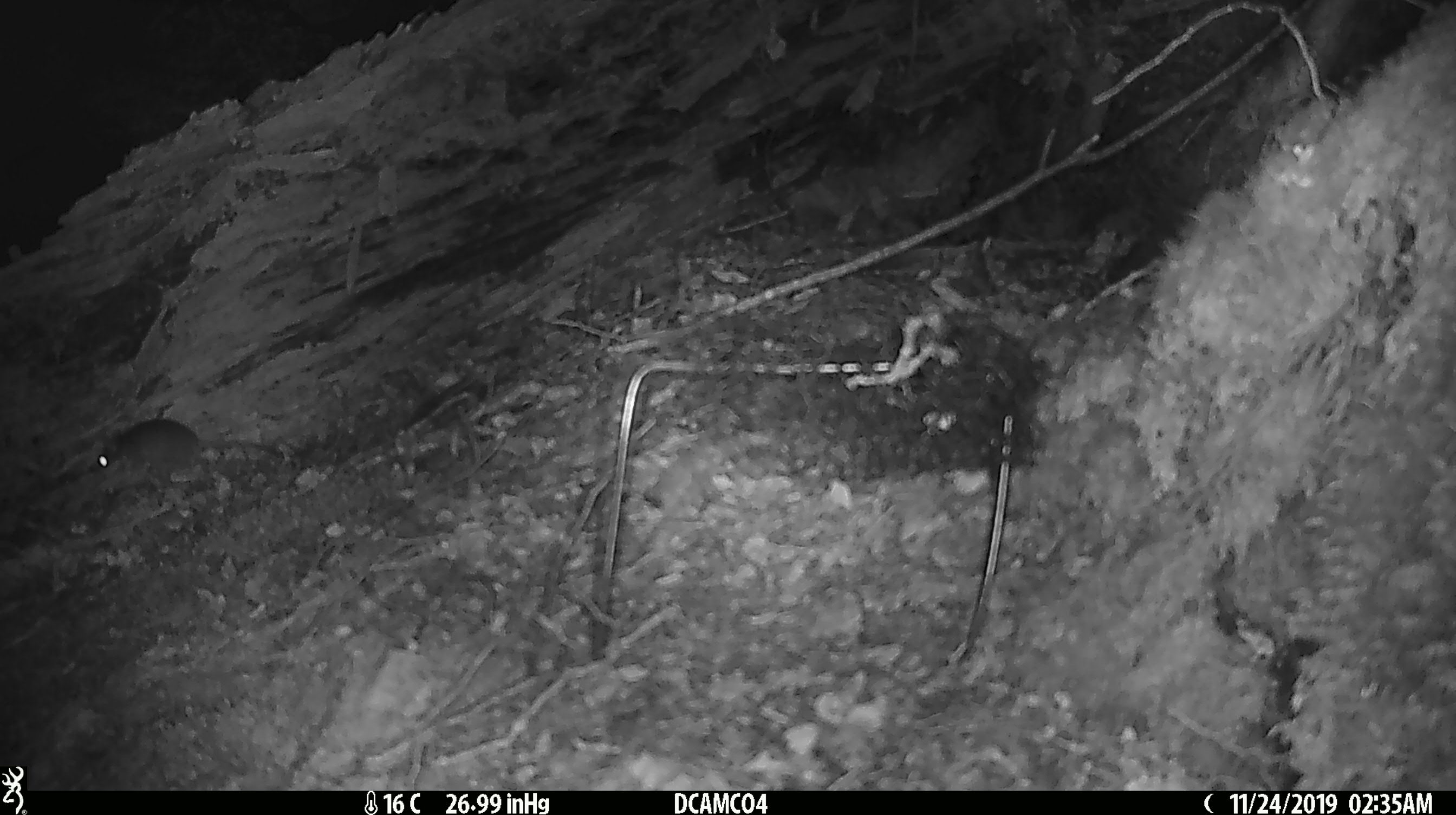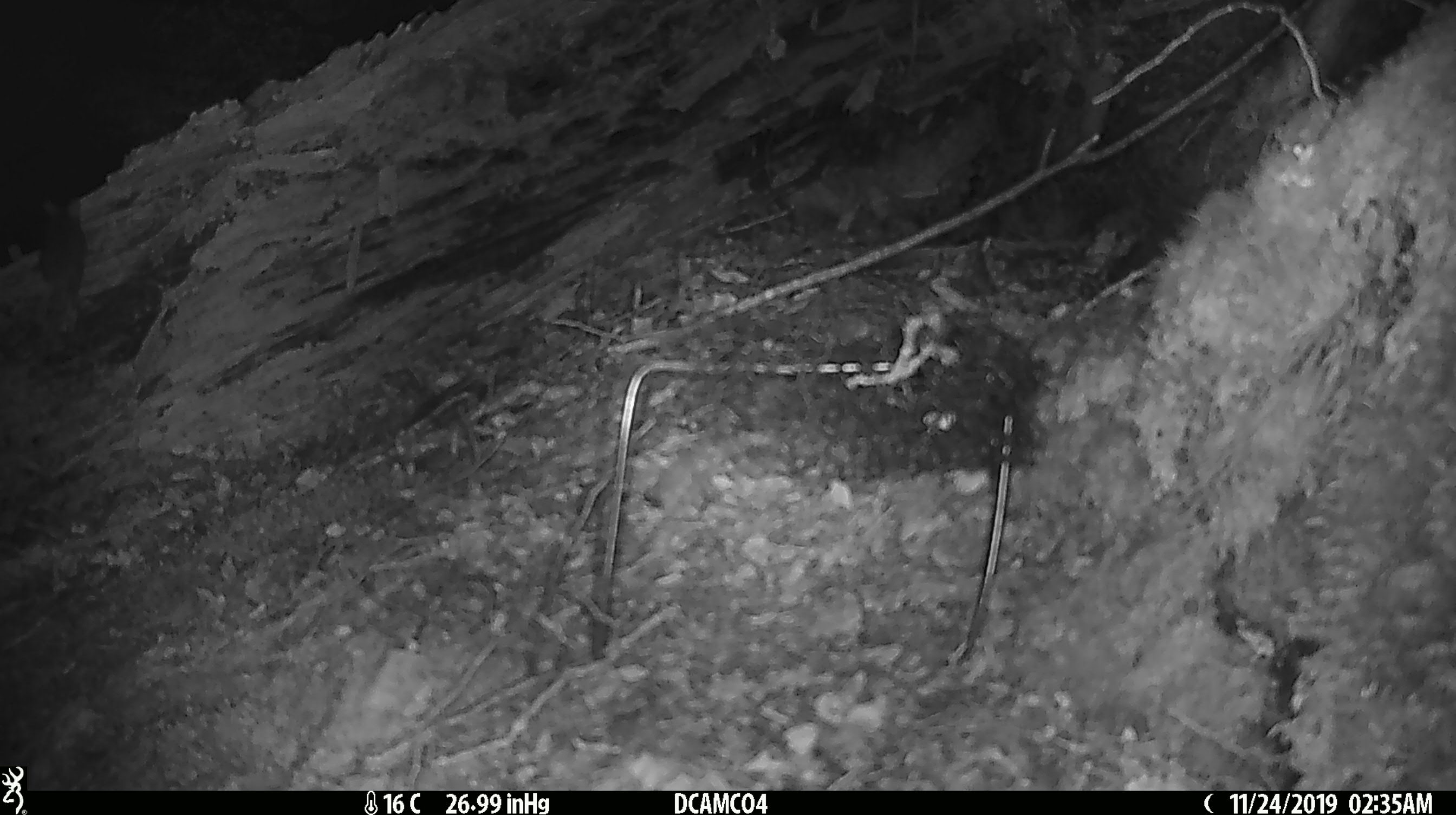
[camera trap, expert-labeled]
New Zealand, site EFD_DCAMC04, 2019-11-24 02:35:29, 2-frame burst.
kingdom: Animalia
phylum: Chordata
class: Mammalia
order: Rodentia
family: Muridae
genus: Mus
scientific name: Mus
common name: mouse